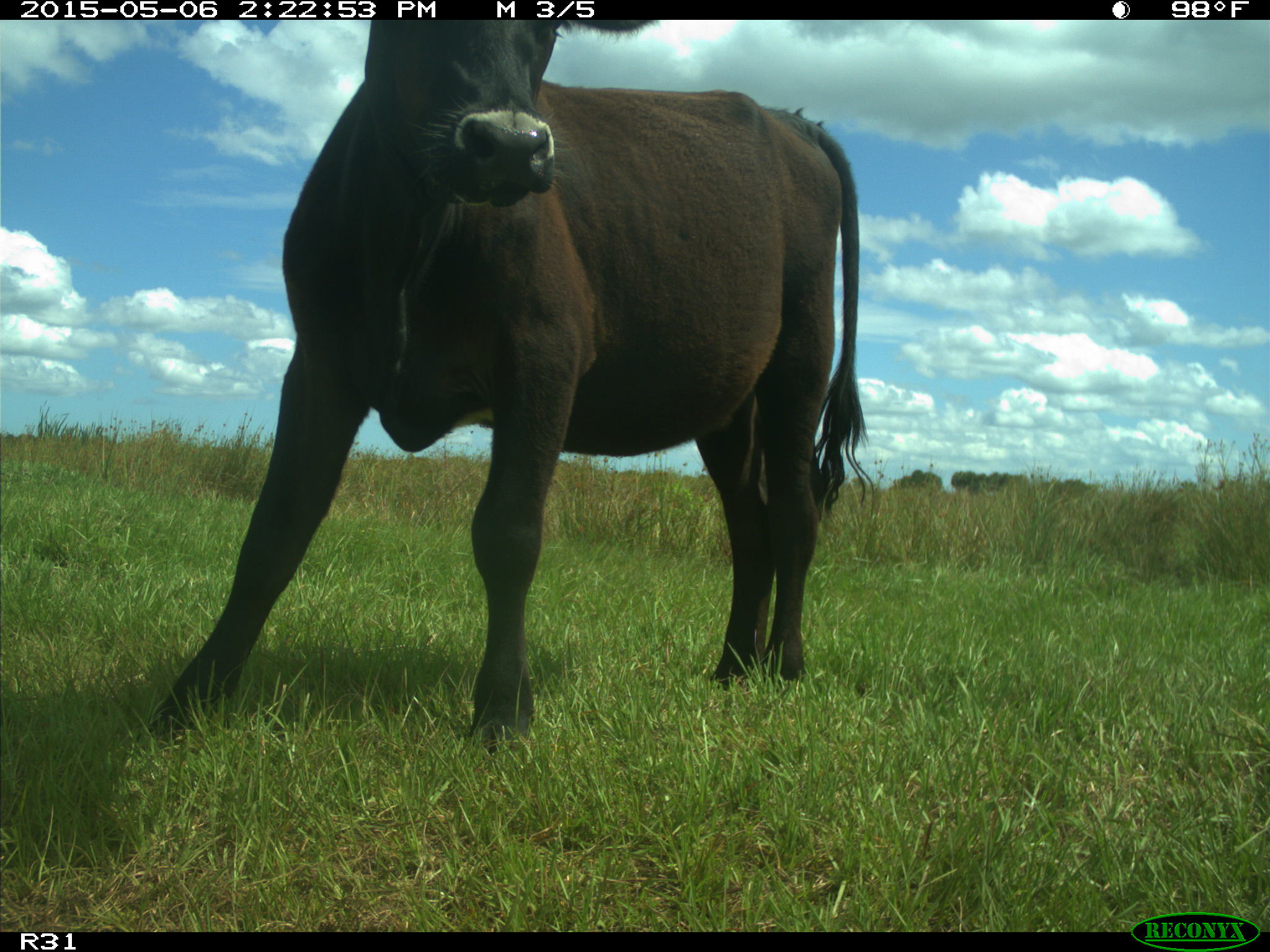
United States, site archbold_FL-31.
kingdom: Animalia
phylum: Chordata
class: Mammalia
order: Artiodactyla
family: Bovidae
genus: Bos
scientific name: Bos taurus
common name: domestic cow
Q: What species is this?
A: Bos taurus (domestic cow).